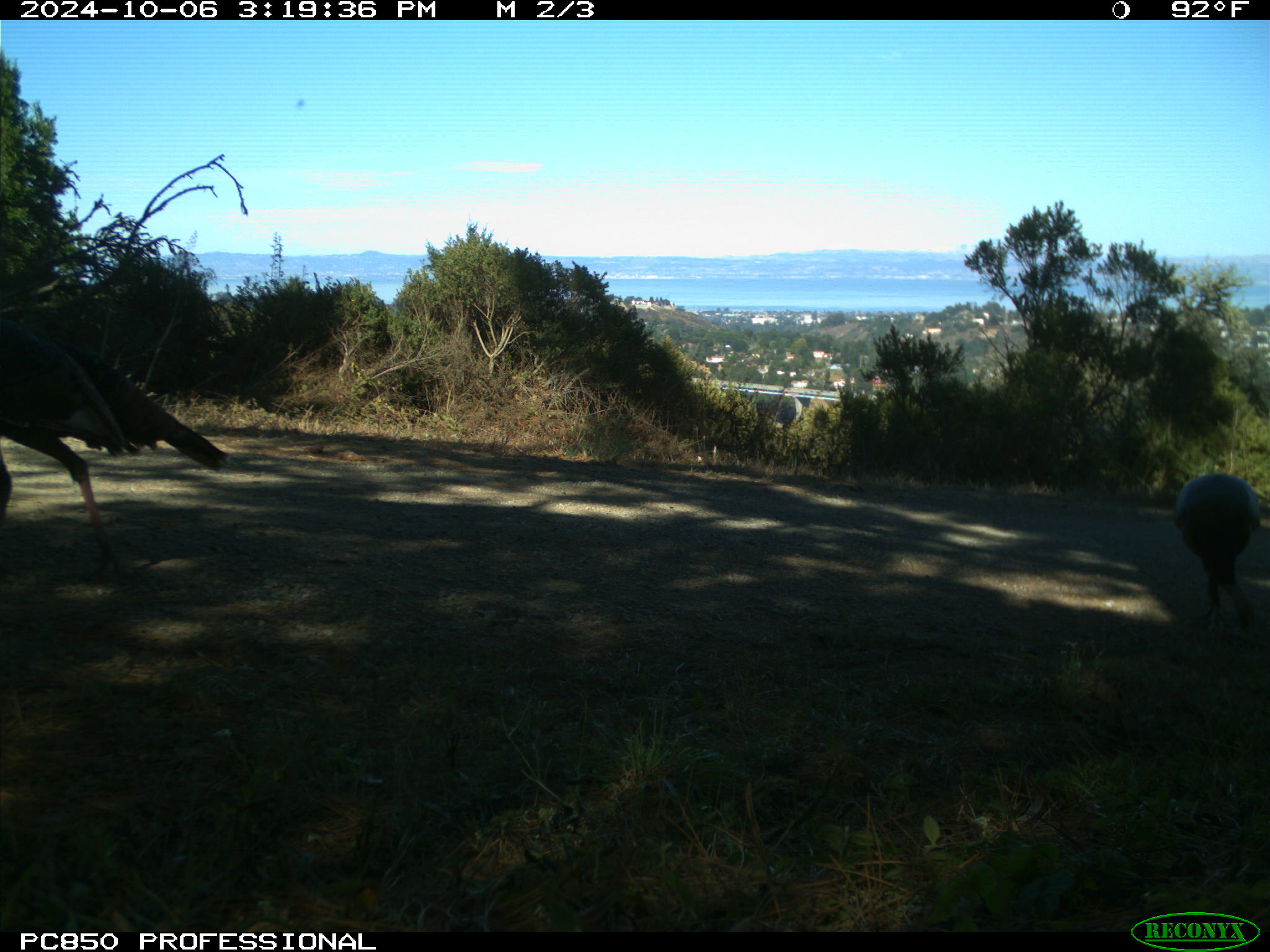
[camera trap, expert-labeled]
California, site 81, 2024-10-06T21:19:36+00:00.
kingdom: Animalia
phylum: Chordata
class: Aves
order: Galliformes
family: Phasianidae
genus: Meleagris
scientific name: Meleagris gallopavo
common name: turkey